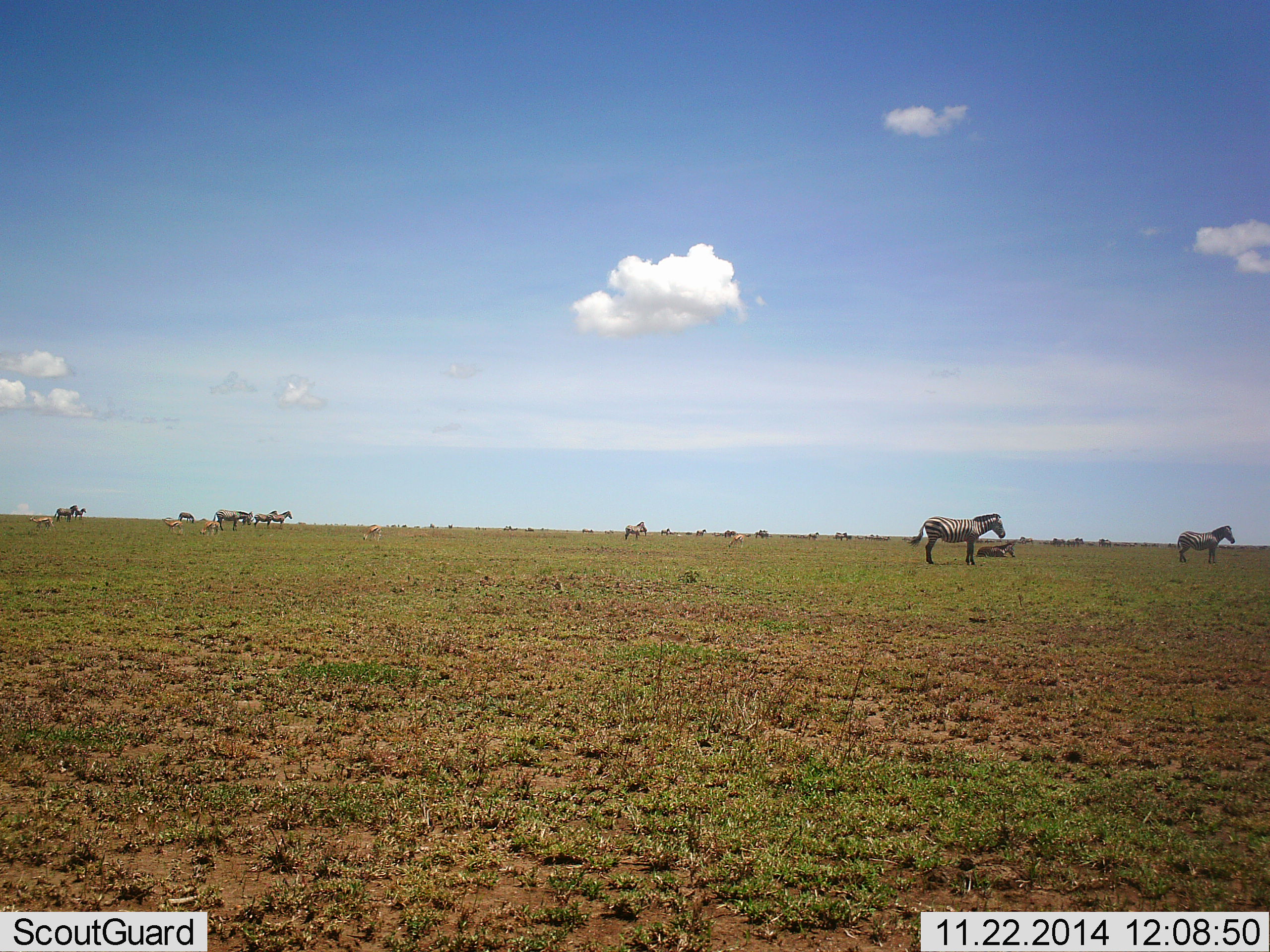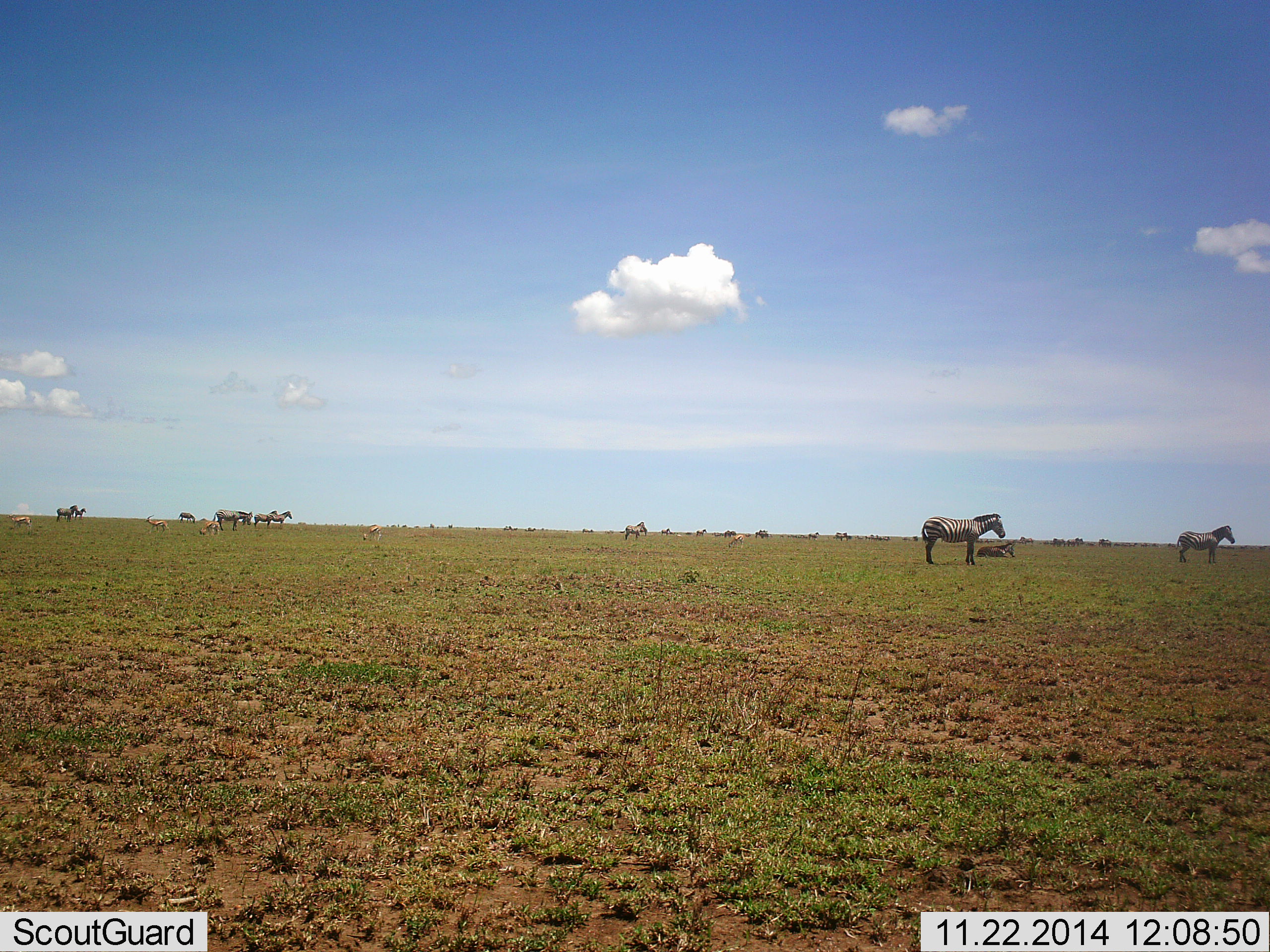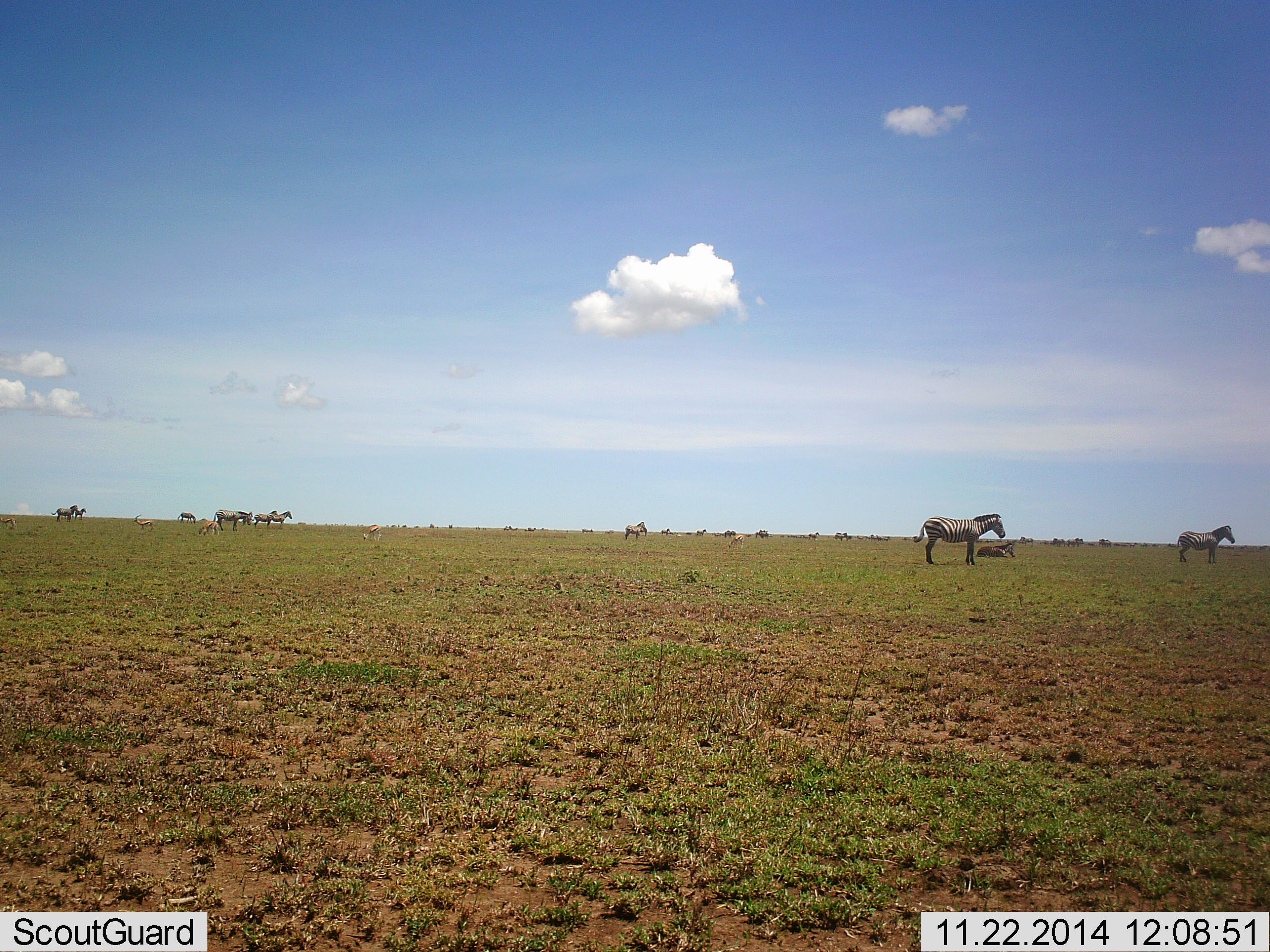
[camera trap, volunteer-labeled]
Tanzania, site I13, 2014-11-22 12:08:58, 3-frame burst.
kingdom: Animalia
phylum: Chordata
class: Mammalia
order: Perissodactyla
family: Equidae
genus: Equus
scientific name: Equus quagga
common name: plains zebra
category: zebra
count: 10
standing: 88%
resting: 59%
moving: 0%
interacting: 0%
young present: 0%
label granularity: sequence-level